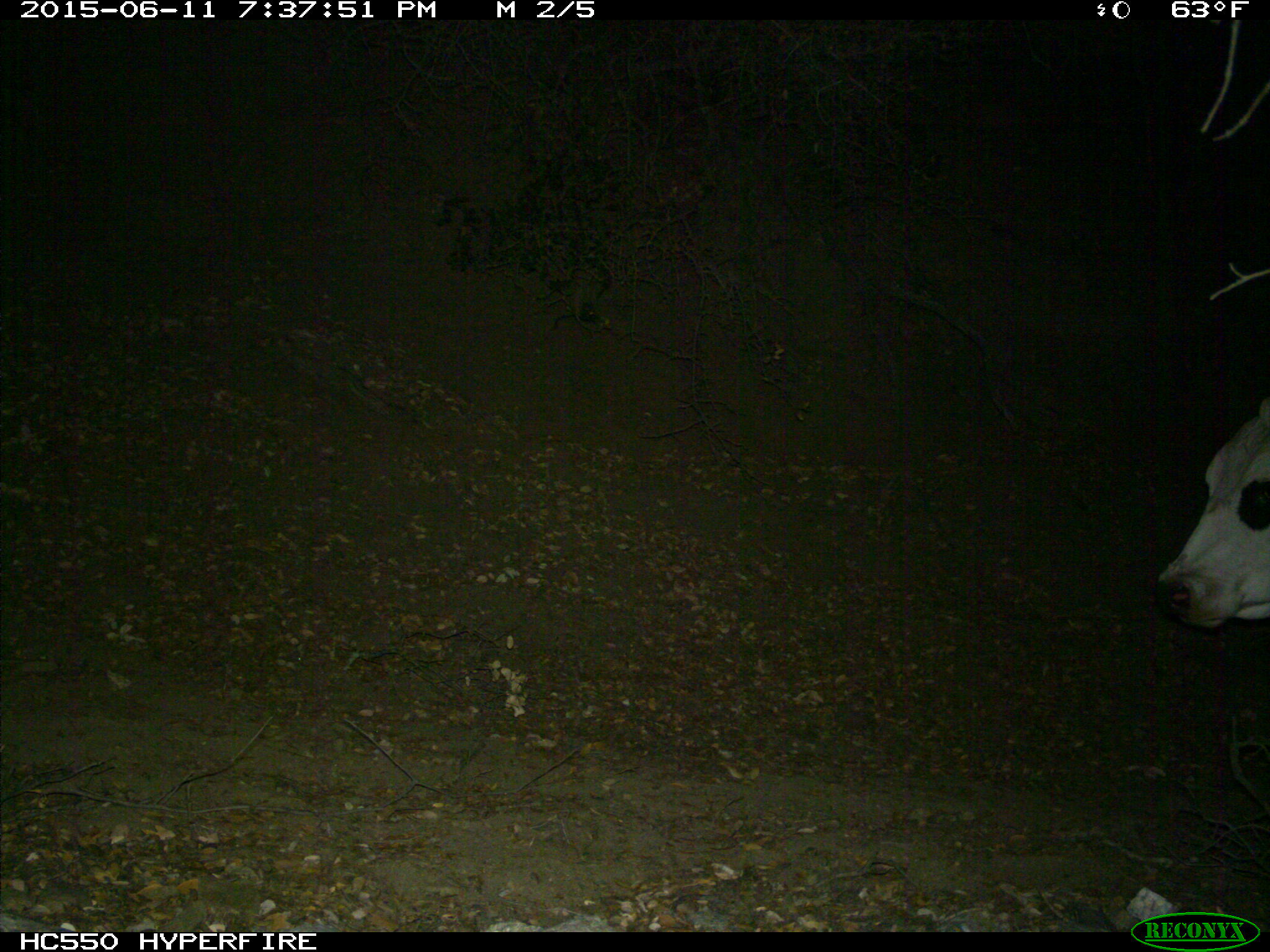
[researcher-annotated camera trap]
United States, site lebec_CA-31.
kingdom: Animalia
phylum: Chordata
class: Mammalia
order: Artiodactyla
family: Bovidae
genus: Bos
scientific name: Bos taurus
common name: domestic cow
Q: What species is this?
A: Bos taurus (domestic cow).